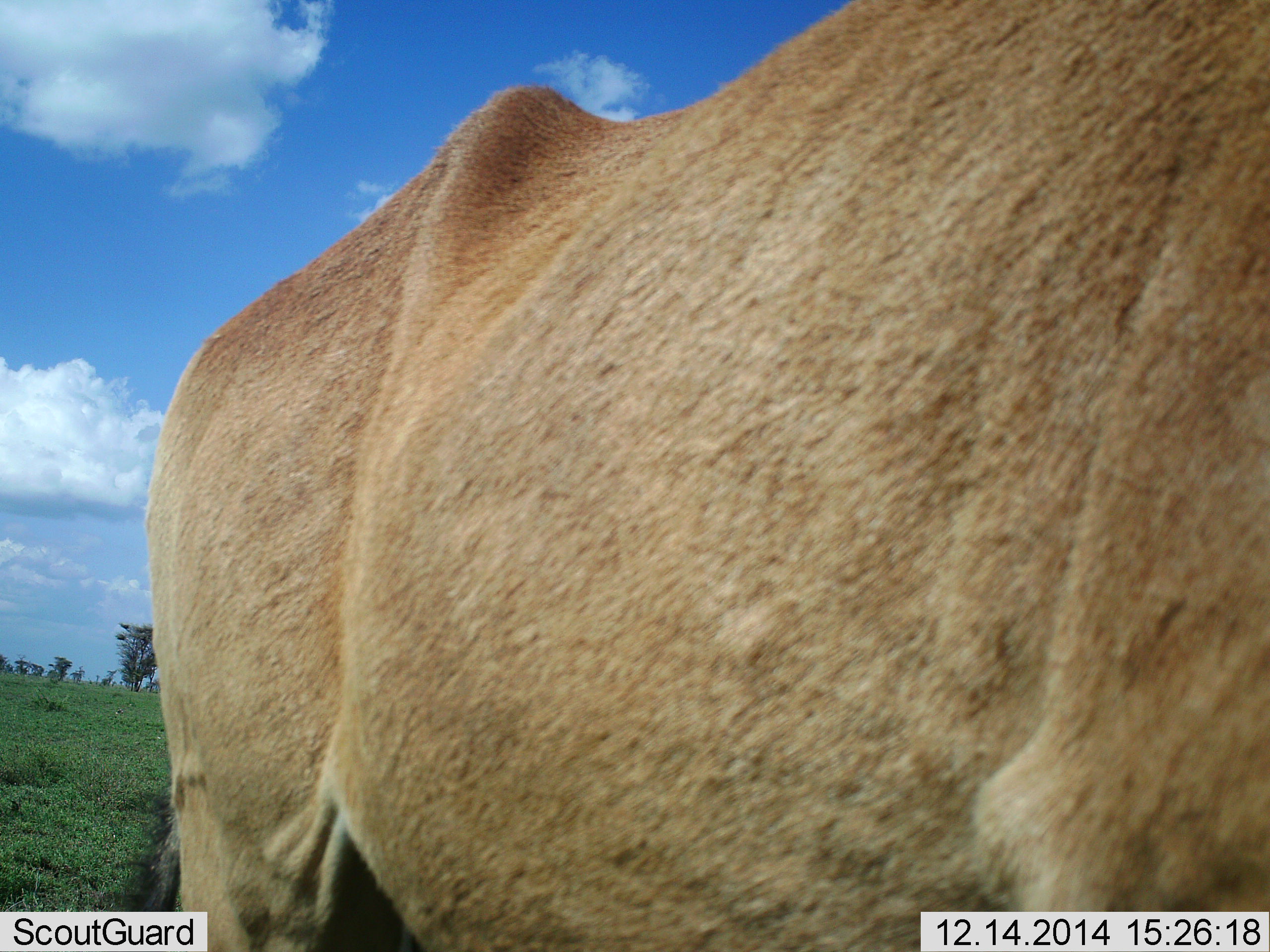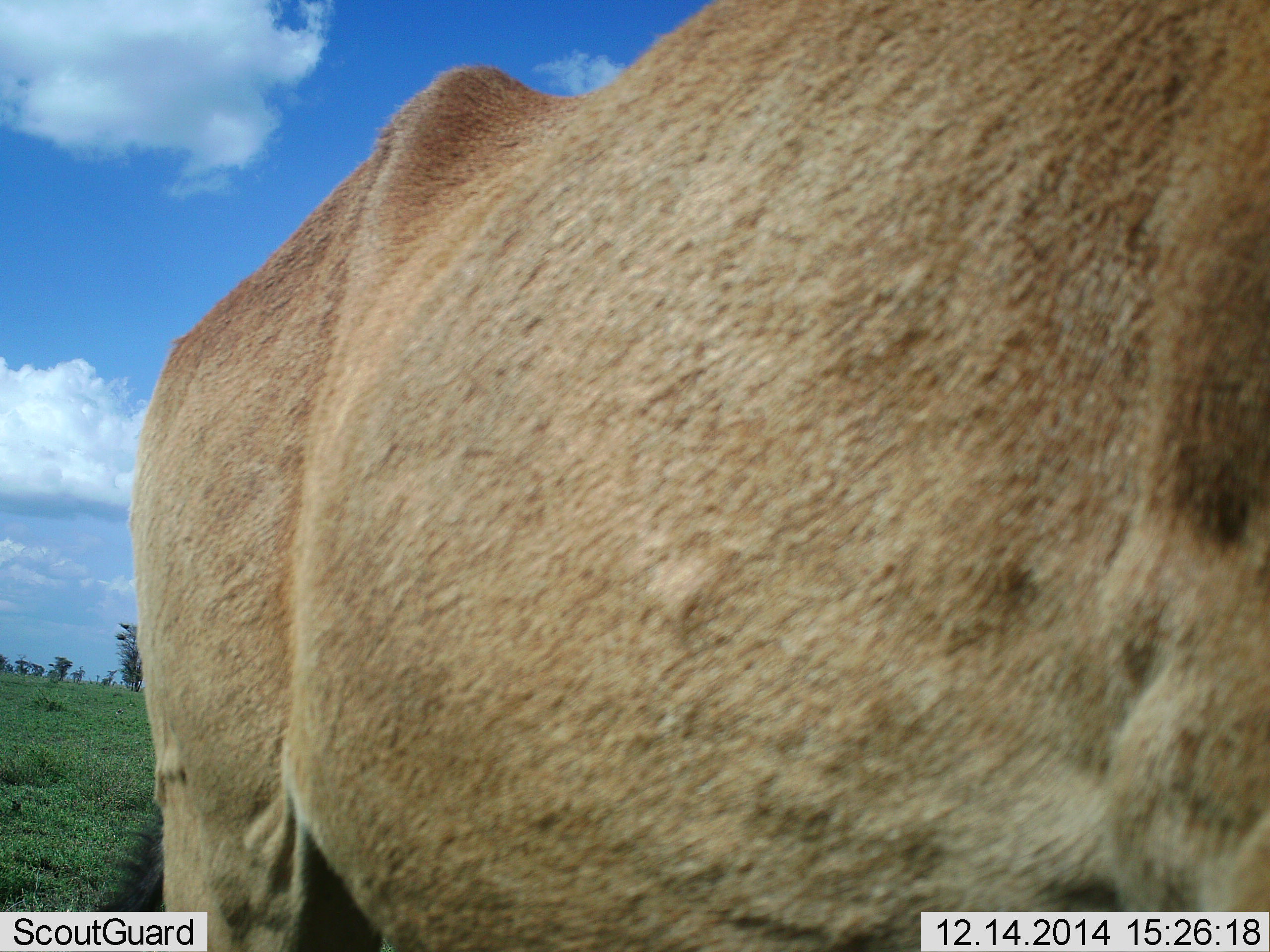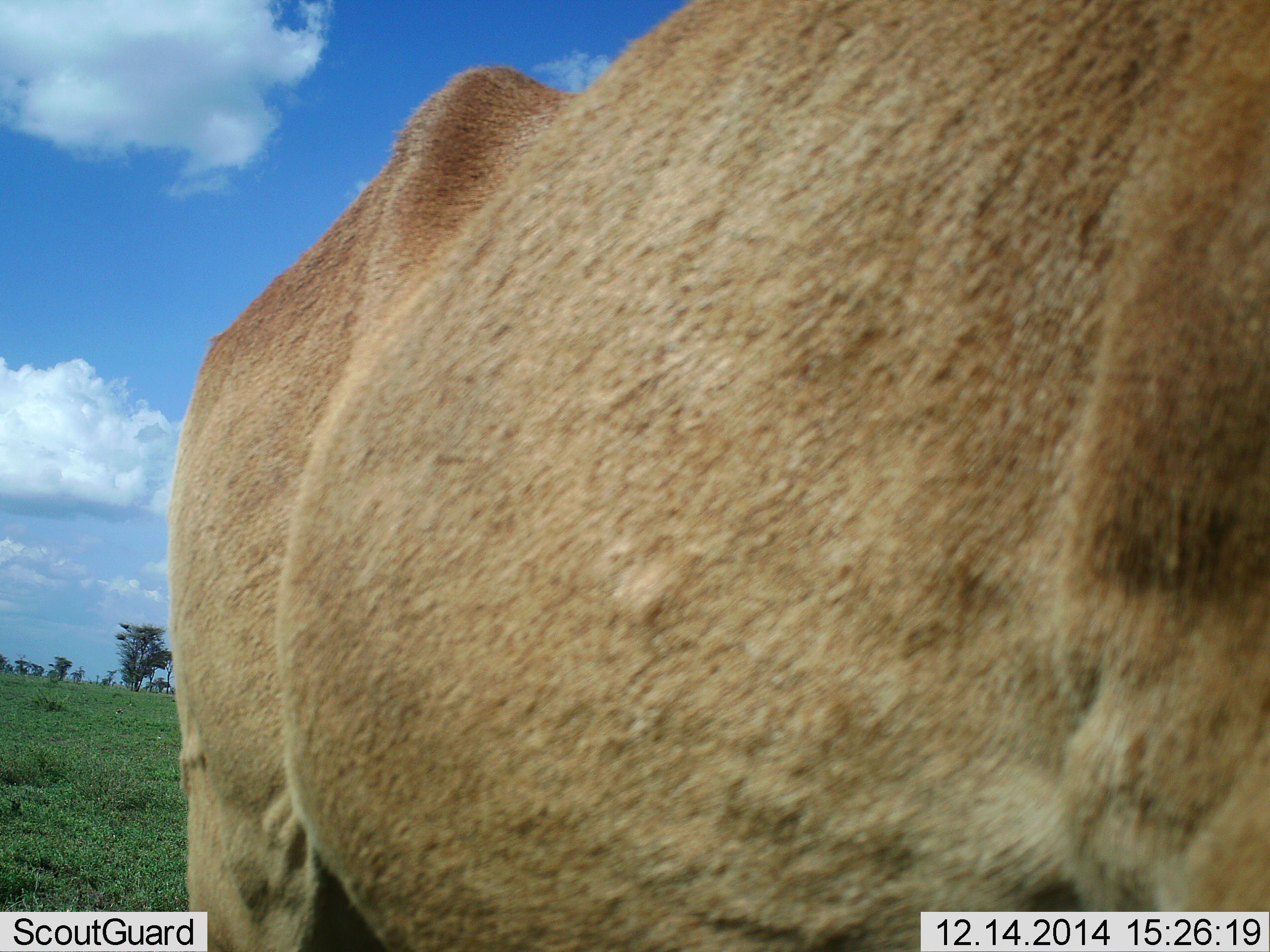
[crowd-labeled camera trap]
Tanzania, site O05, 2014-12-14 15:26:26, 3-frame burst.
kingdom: Animalia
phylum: Chordata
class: Mammalia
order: Carnivora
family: Felidae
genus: Panthera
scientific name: Panthera leo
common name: lion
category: lionfemale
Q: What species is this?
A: Lionfemale (lion) (Panthera leo).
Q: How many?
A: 1.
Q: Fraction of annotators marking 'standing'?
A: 100%.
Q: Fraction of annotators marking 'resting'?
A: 0%.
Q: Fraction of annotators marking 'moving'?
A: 0%.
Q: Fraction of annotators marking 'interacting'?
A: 0%.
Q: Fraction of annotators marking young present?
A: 0%.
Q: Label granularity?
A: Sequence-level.